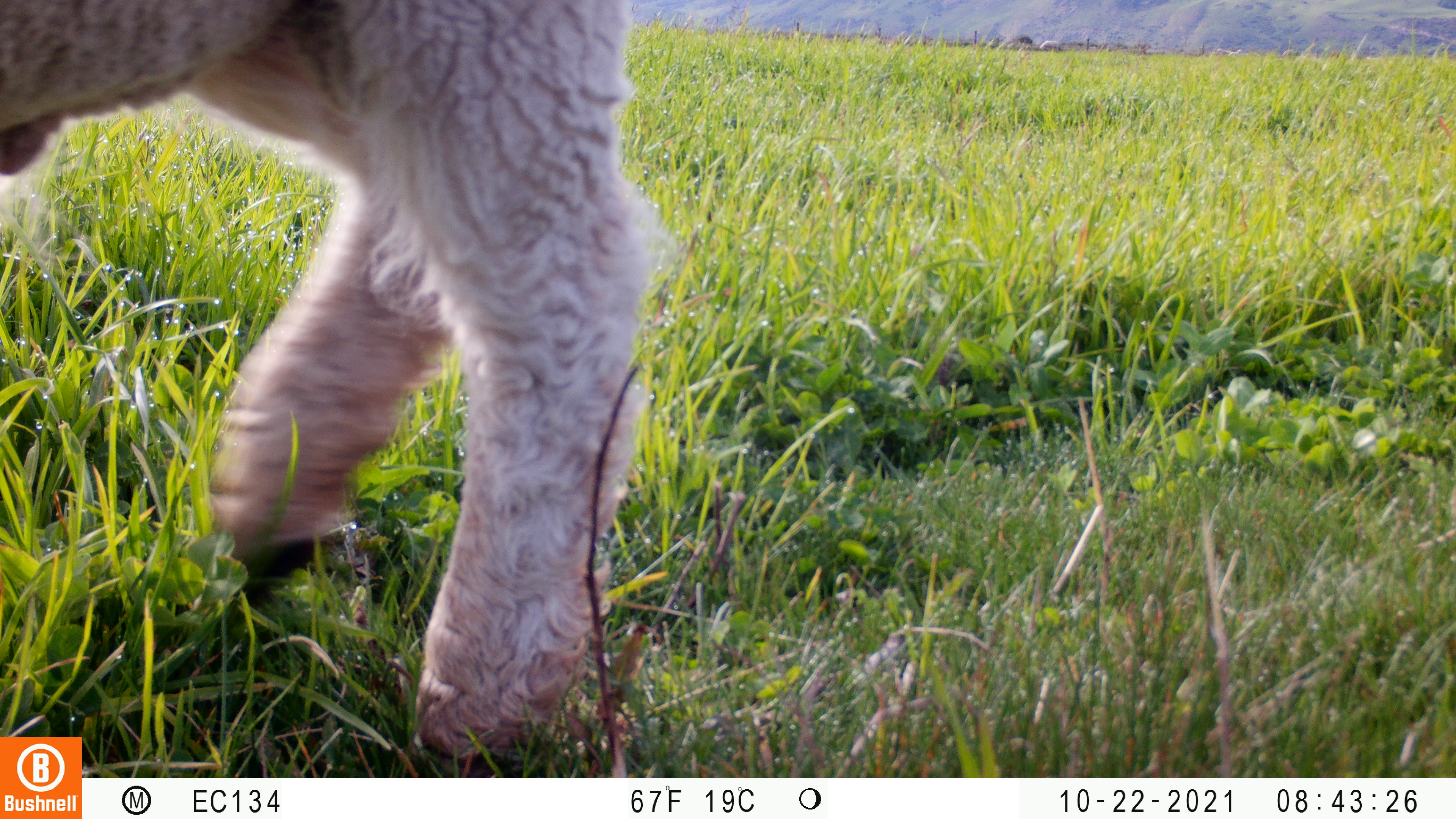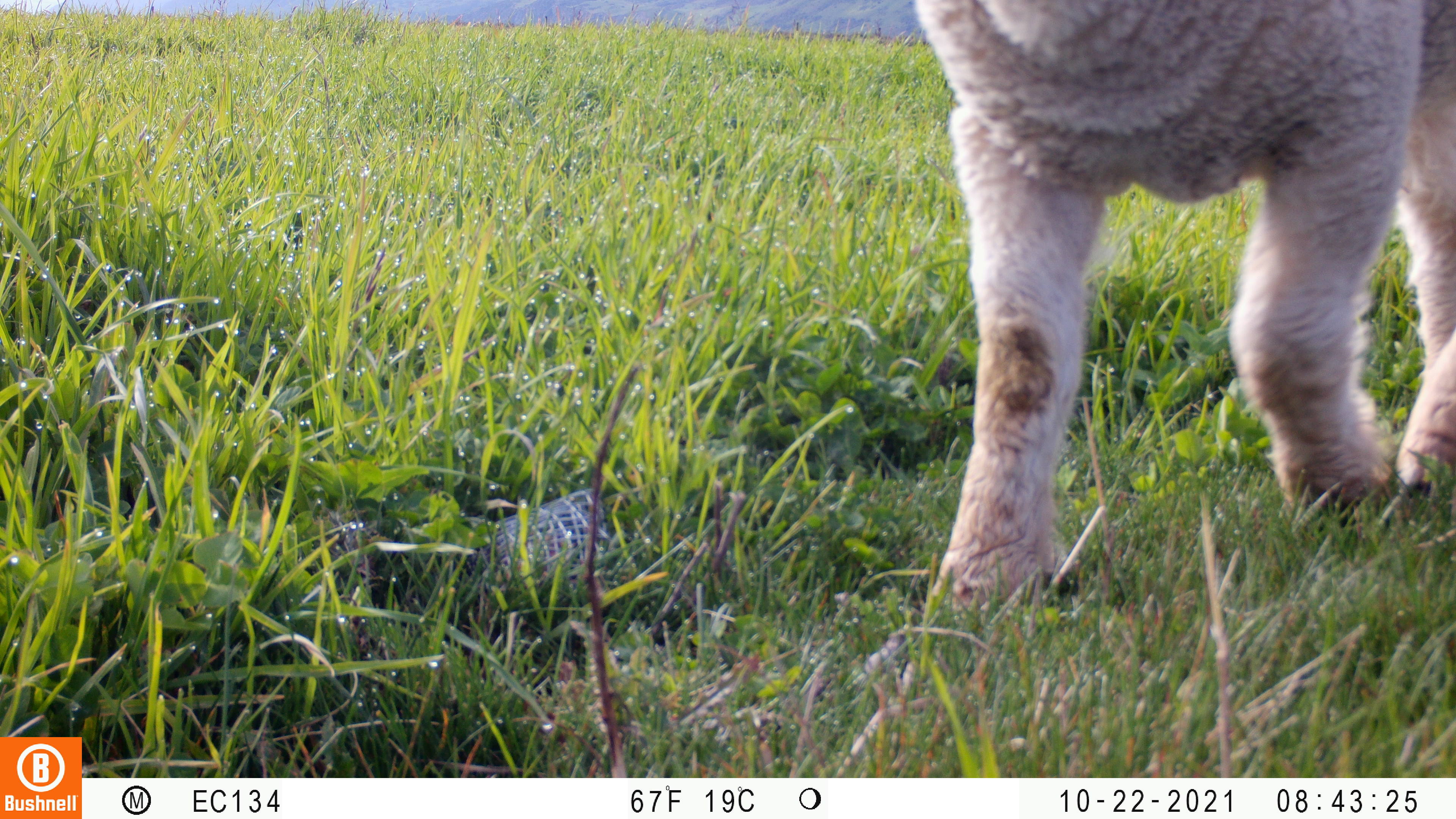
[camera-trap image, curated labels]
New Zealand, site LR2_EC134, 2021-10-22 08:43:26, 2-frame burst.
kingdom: Animalia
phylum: Chordata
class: Mammalia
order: Artiodactyla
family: Bovidae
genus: Bos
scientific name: Bos taurus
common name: domestic cow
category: cow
Cow (domestic cow) (Bos taurus).